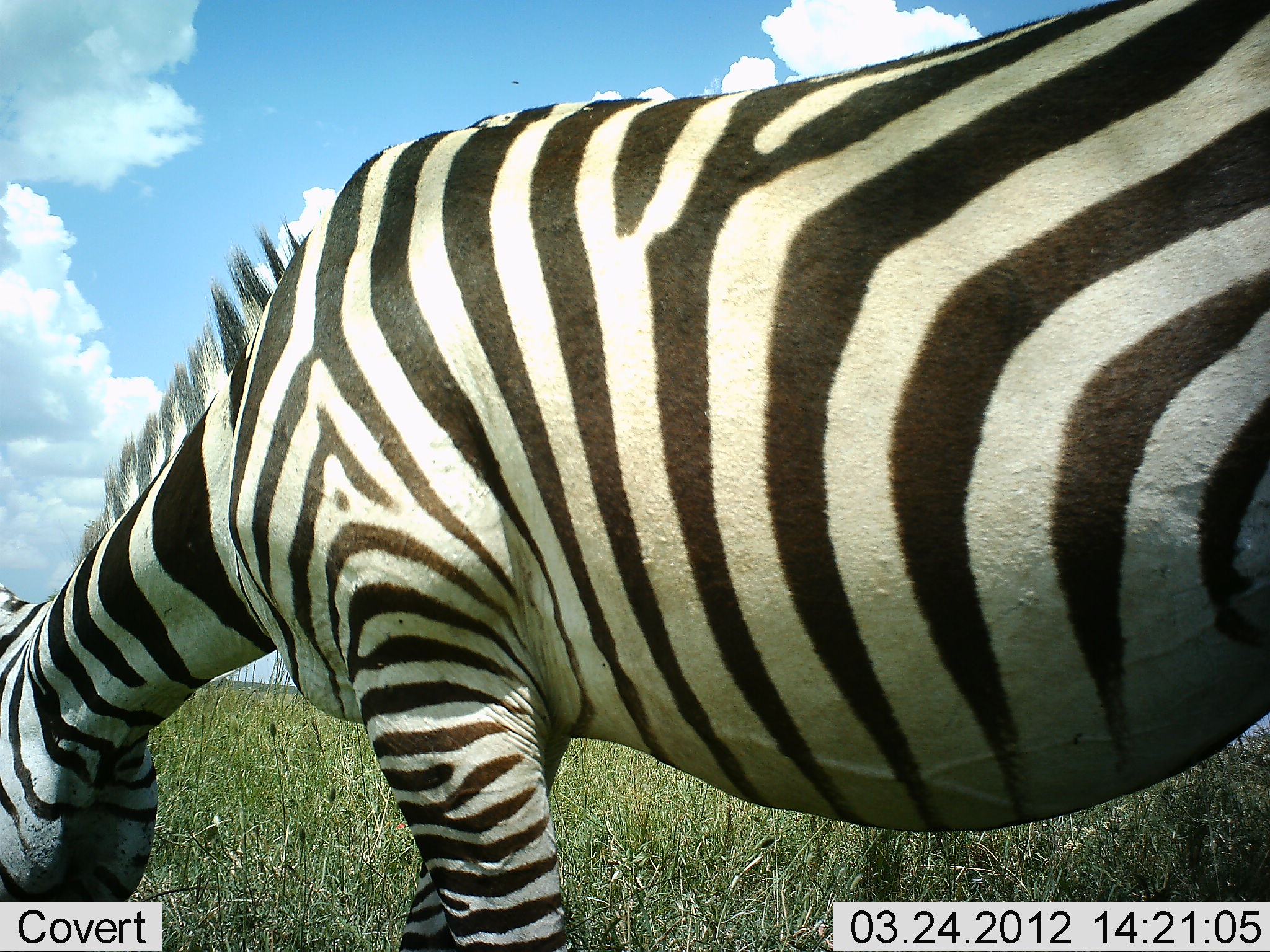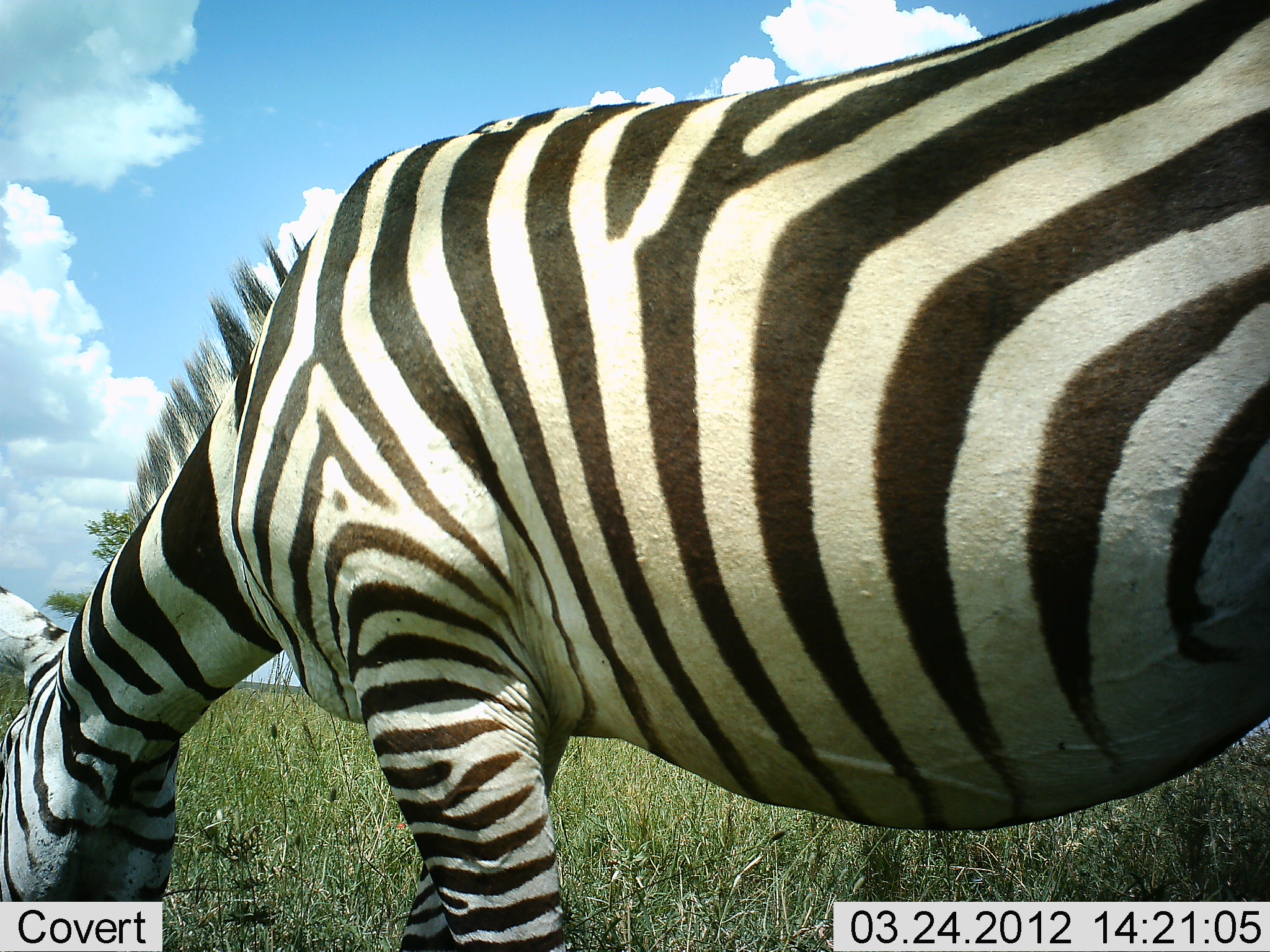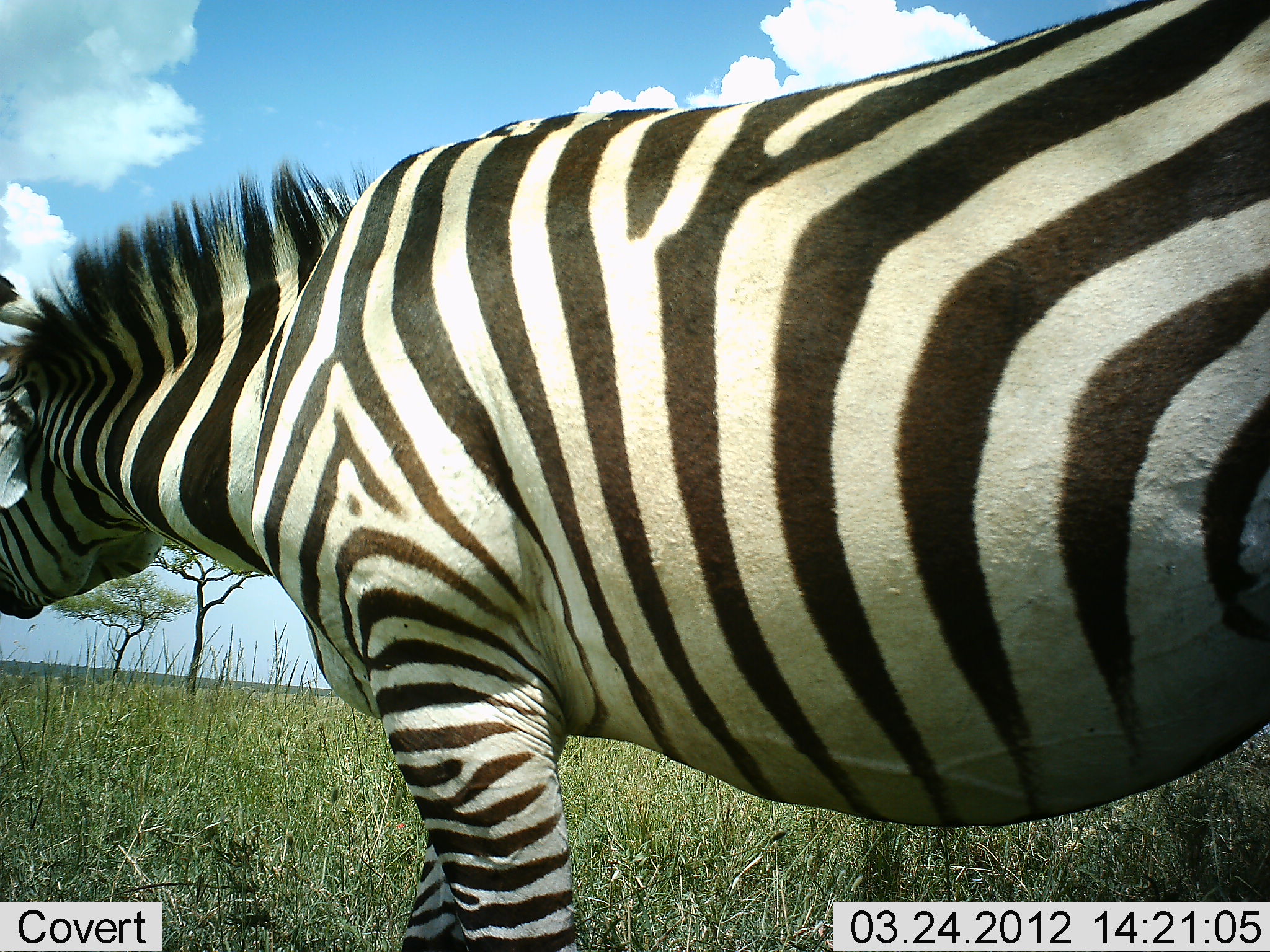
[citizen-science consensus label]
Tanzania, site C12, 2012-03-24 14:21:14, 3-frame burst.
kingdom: Animalia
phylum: Chordata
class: Mammalia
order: Perissodactyla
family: Equidae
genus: Equus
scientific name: Equus quagga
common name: plains zebra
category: zebra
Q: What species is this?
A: Zebra (plains zebra) (Equus quagga).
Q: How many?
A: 1.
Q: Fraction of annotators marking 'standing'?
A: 29%.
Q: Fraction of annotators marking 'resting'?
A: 0%.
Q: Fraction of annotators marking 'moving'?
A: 0%.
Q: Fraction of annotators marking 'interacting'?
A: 0%.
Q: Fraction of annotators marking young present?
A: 0%.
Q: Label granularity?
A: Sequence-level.